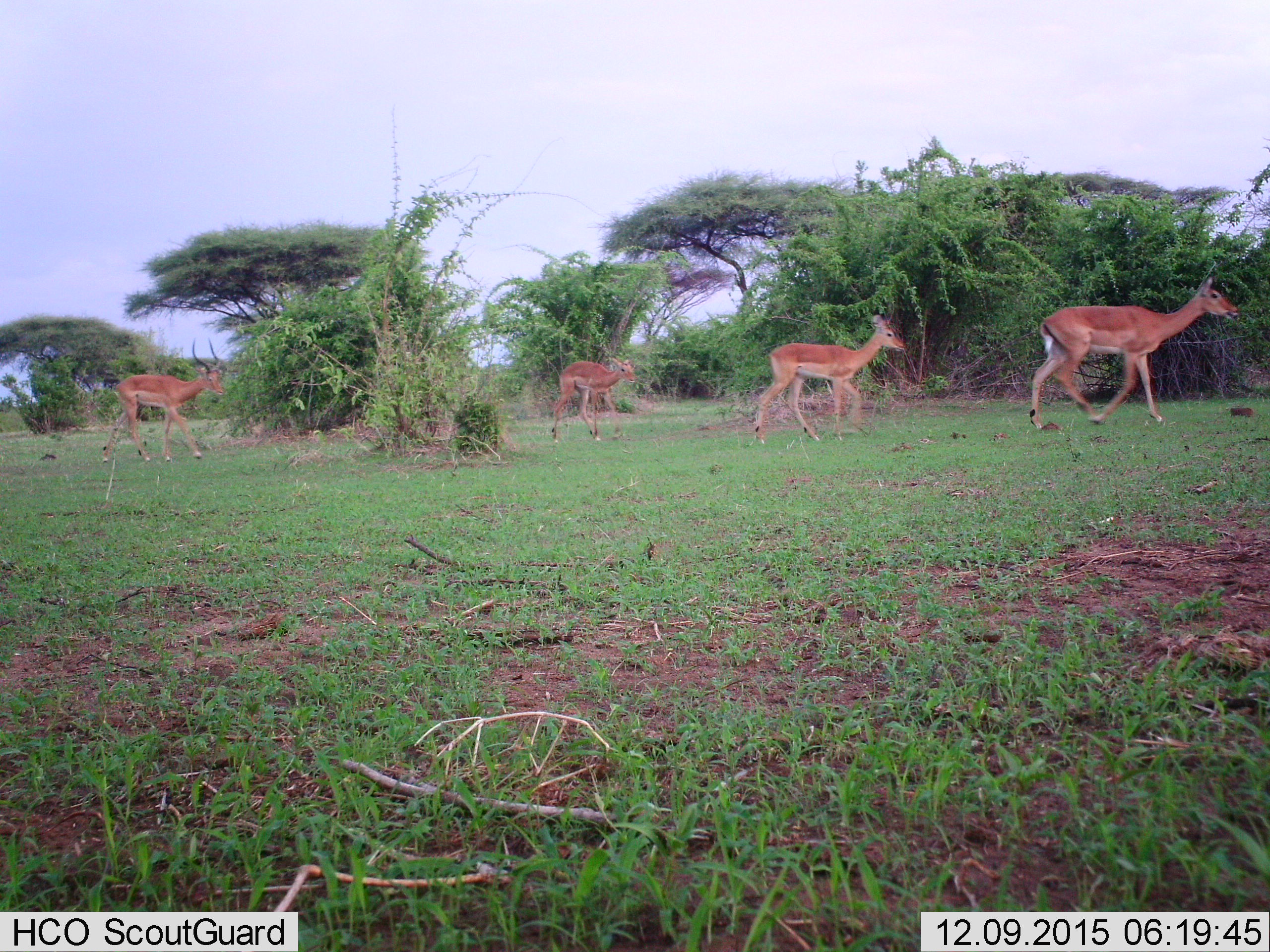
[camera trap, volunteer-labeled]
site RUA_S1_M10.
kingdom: Animalia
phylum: Chordata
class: Mammalia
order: Artiodactyla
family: Bovidae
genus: Aepyceros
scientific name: Aepyceros melampus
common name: impala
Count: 4.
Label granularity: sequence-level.